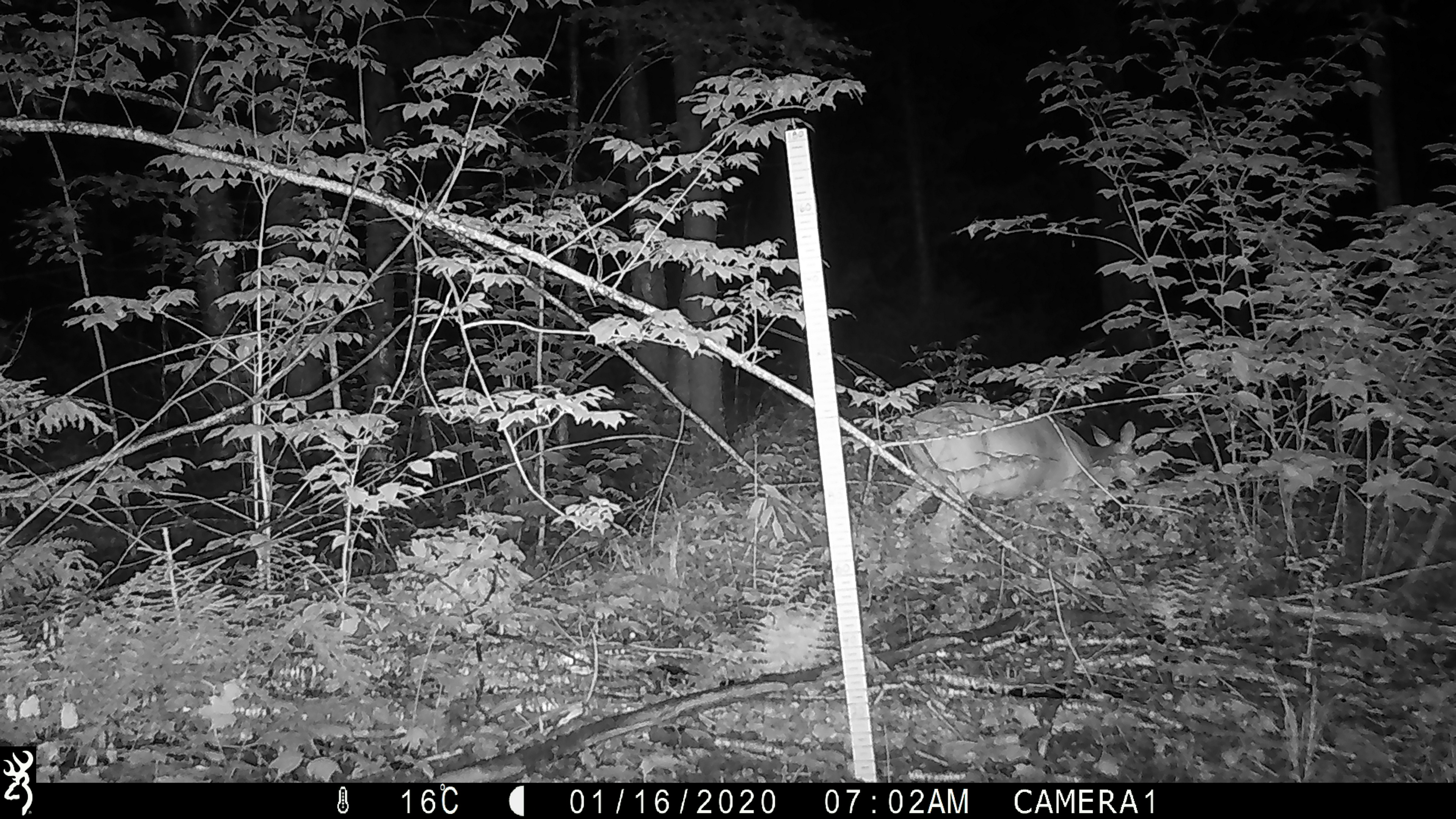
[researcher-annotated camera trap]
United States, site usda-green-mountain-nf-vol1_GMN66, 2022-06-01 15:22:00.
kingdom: Animalia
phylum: Chordata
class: Mammalia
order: Artiodactyla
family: Cervidae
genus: Odocoileus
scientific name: Odocoileus virginianus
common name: white-tailed deer